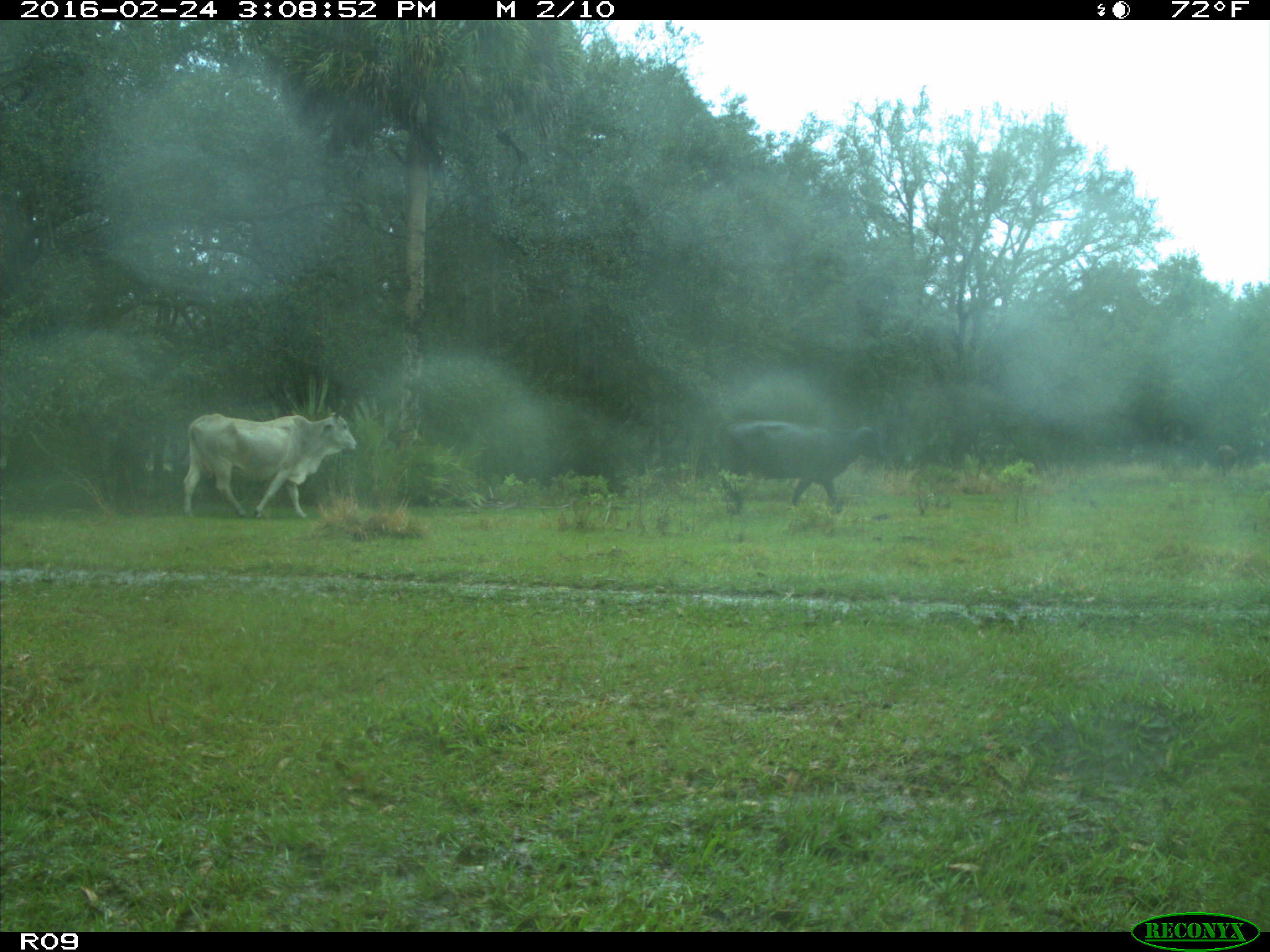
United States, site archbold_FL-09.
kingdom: Animalia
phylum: Chordata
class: Mammalia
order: Artiodactyla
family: Bovidae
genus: Bos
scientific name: Bos taurus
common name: domestic cow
Bos taurus (domestic cow).